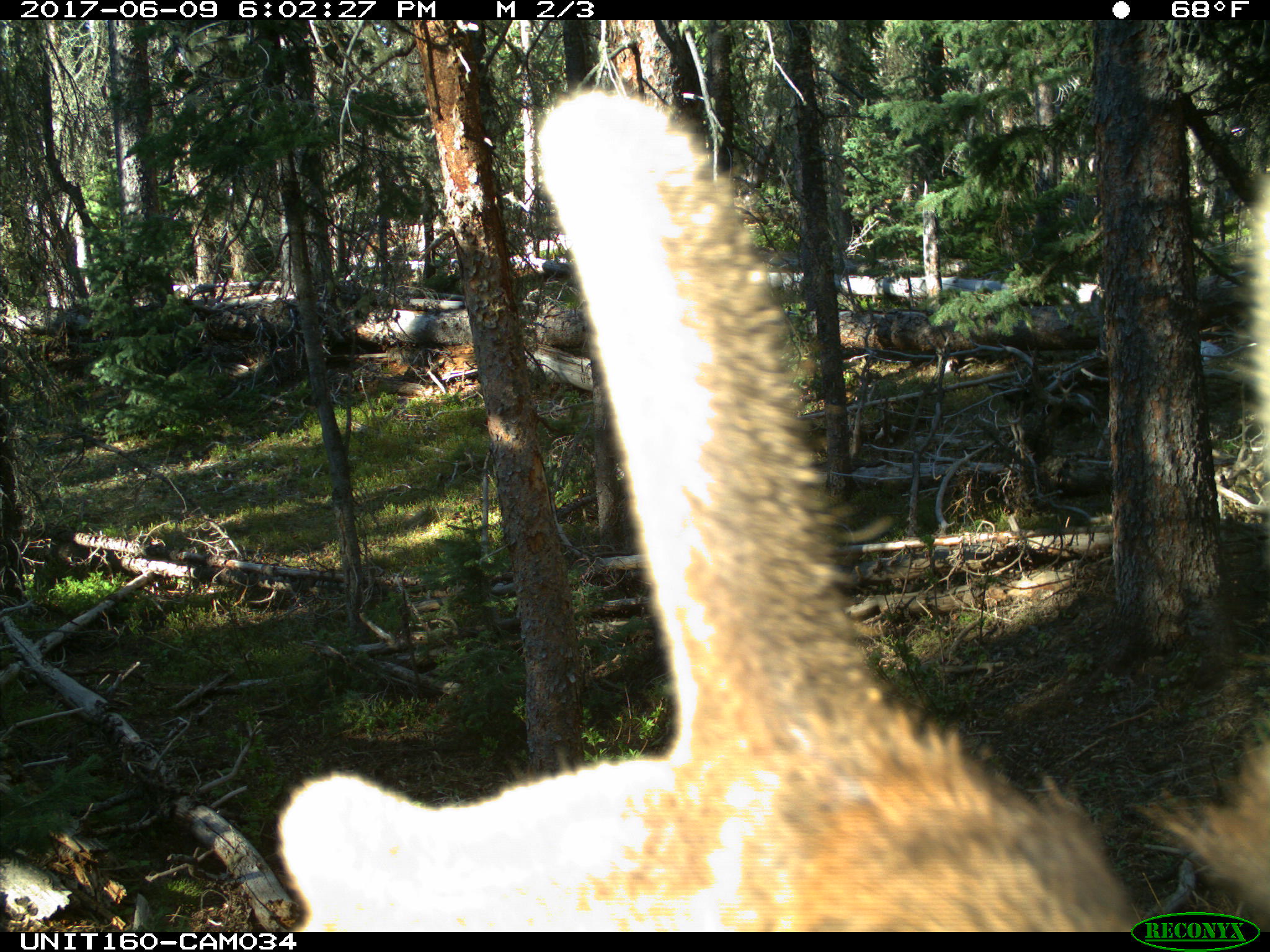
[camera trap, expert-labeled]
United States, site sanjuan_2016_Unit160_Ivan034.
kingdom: Animalia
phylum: Chordata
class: Mammalia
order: Artiodactyla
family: Cervidae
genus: Cervus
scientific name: Cervus elaphus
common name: red deer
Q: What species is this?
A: Cervus elaphus (red deer).